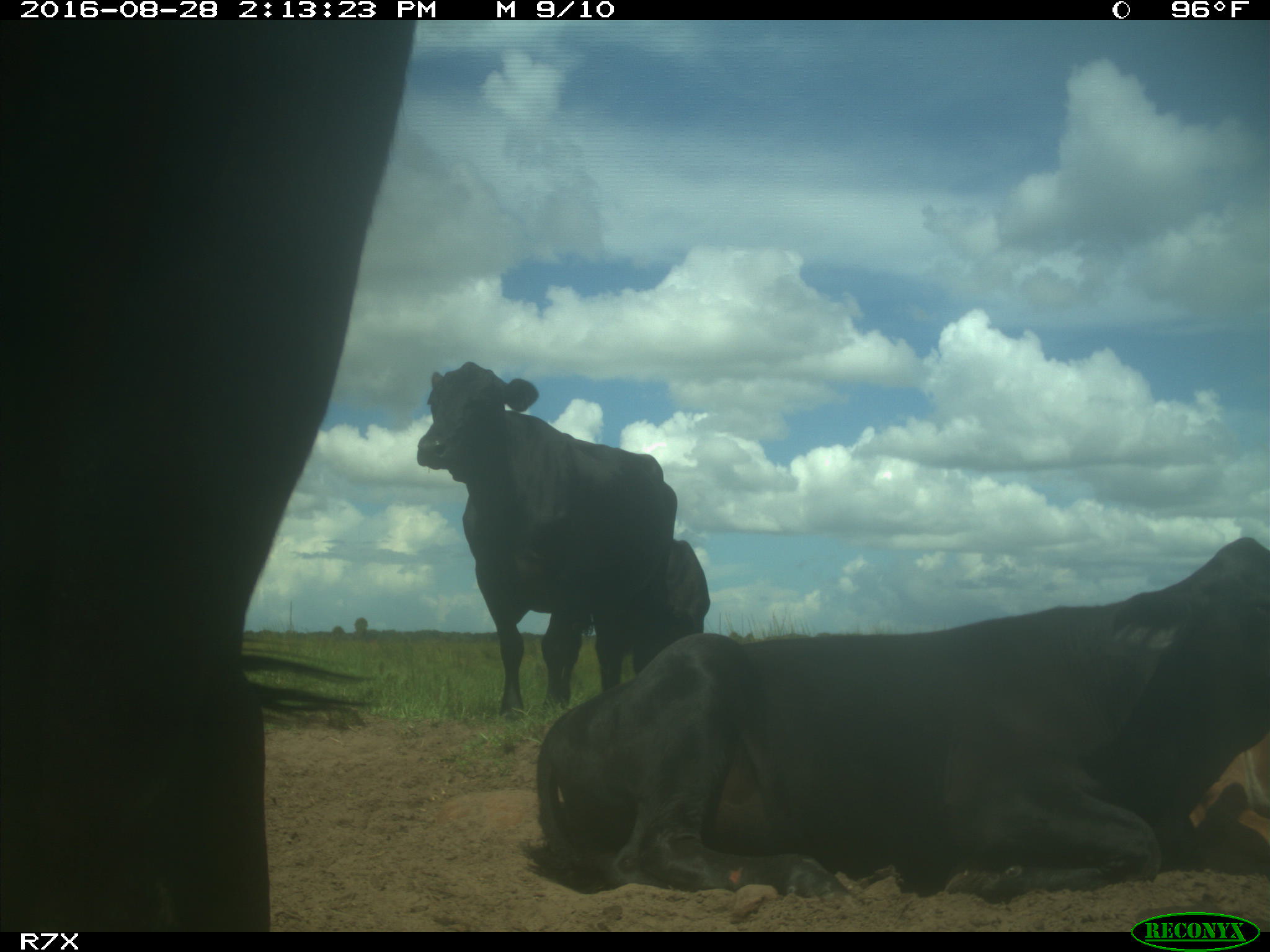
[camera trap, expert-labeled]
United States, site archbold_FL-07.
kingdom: Animalia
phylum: Chordata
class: Mammalia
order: Artiodactyla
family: Bovidae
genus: Bos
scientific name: Bos taurus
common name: domestic cow